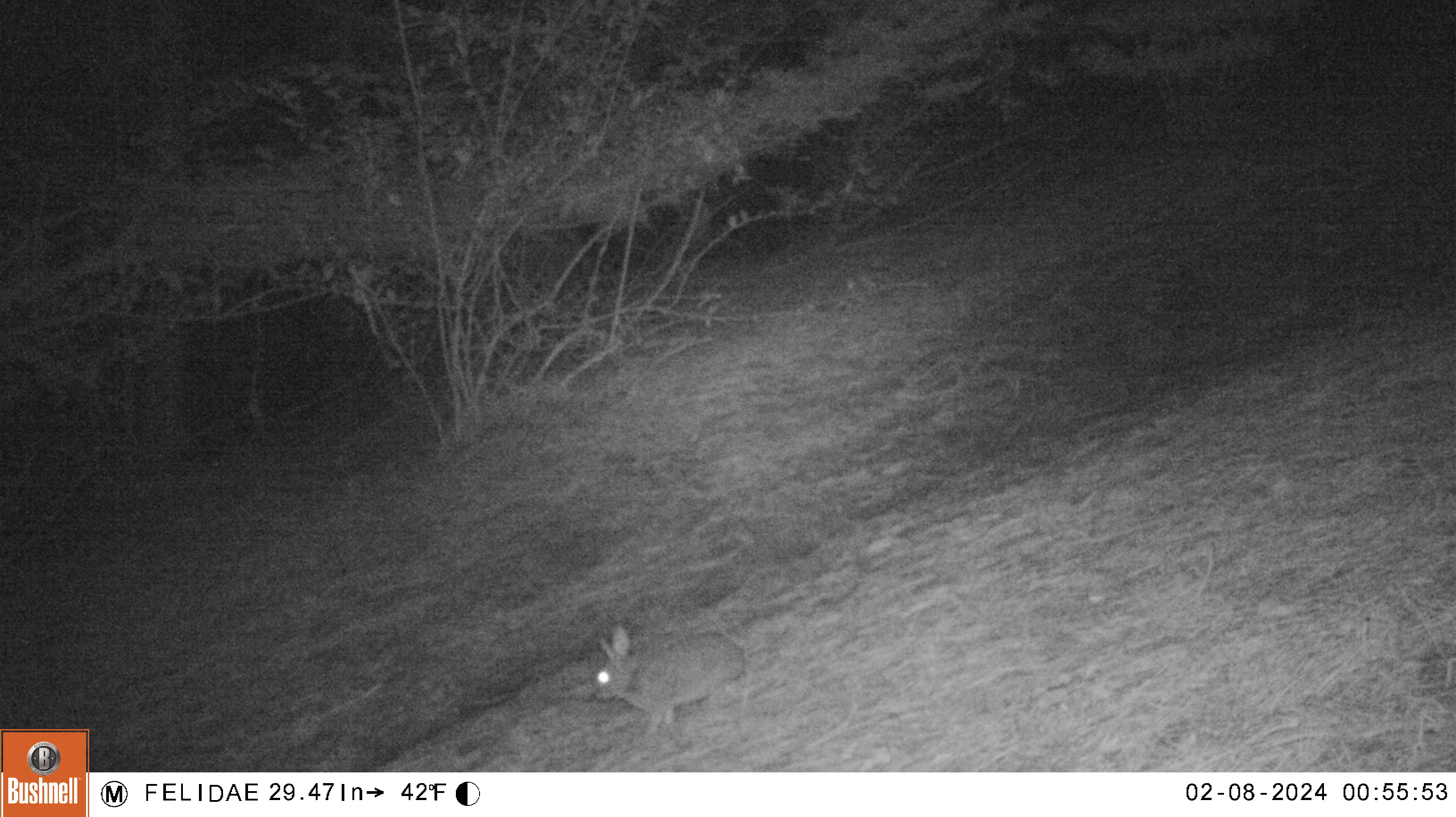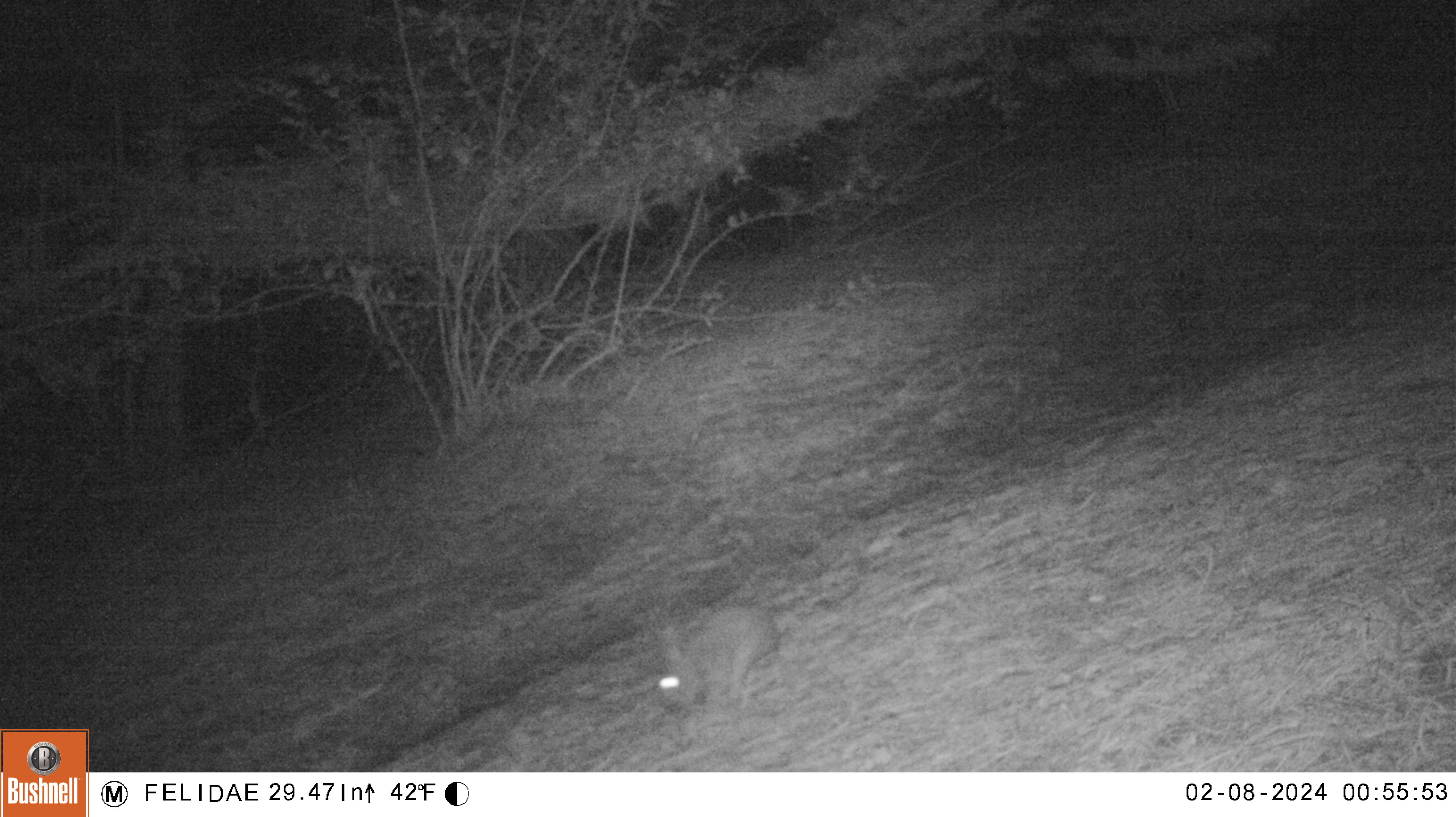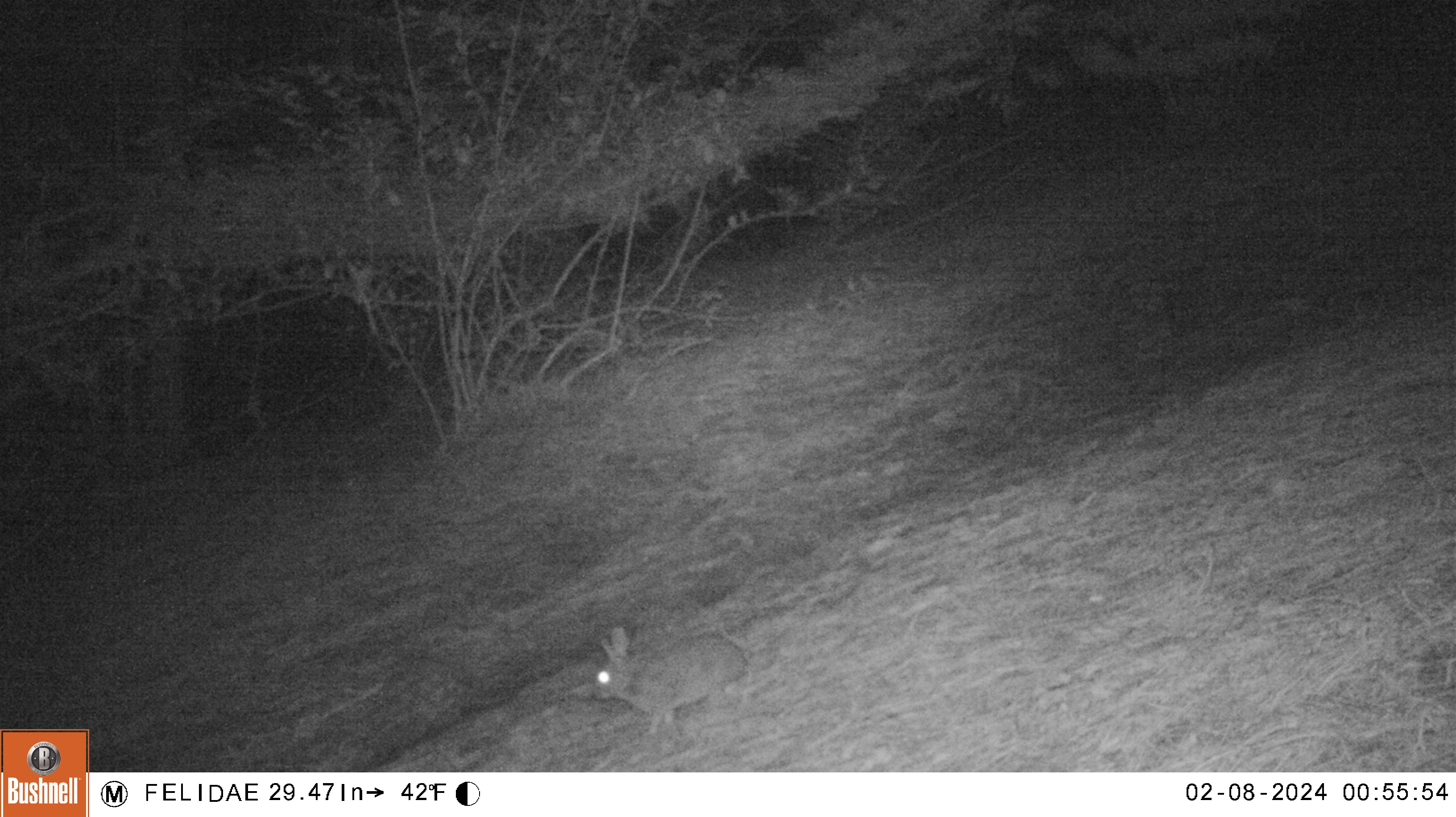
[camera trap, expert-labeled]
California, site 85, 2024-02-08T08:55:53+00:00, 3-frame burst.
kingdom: Animalia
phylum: Chordata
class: Mammalia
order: Lagomorpha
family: Leporidae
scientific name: Leporidae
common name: rabbit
Rabbit (Leporidae).